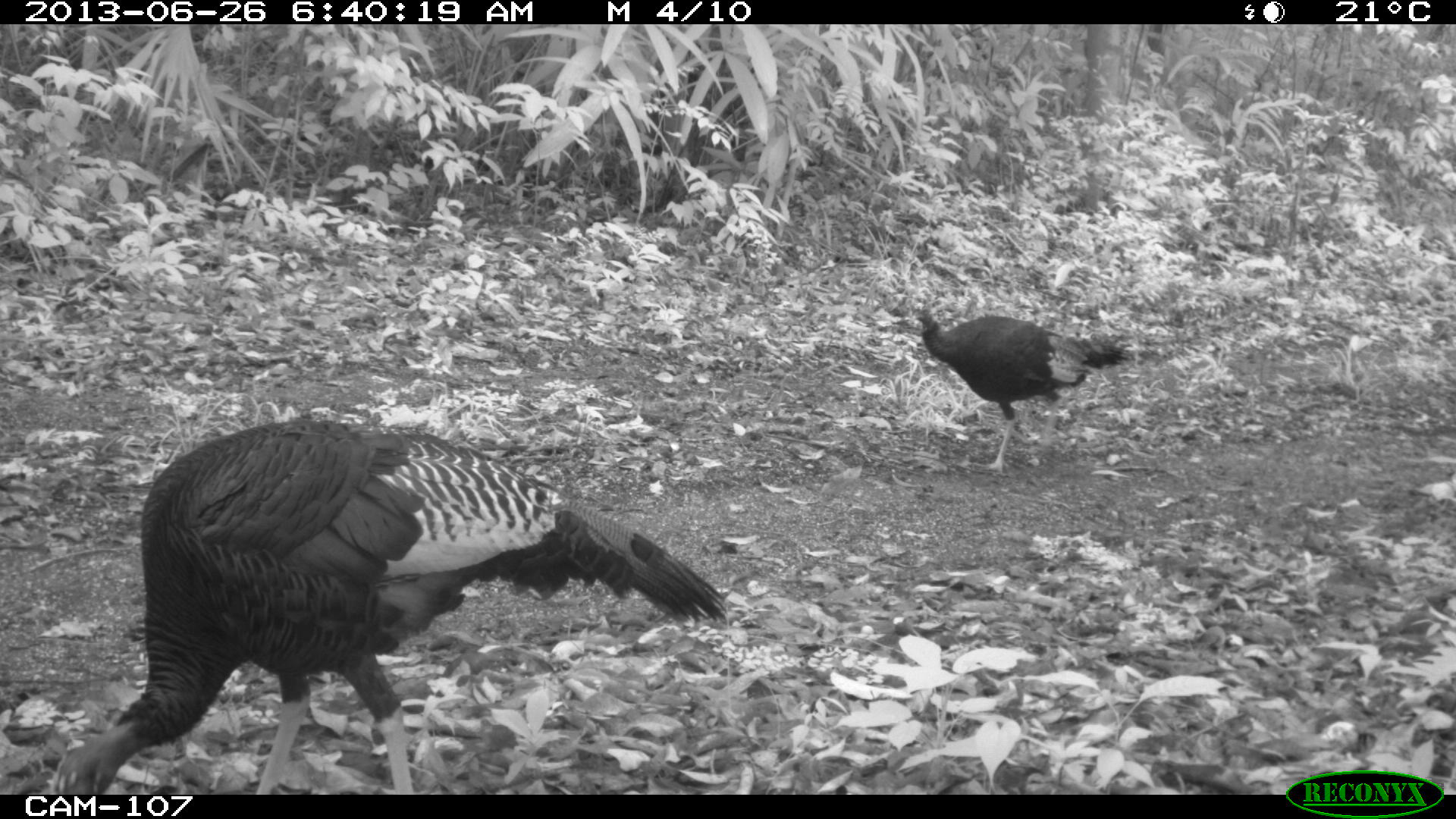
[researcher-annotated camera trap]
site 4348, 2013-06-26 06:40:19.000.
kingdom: Animalia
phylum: Chordata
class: Aves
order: Galliformes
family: Phasianidae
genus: Meleagris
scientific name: Meleagris ocellata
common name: ocellated turkey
Meleagris ocellata (ocellated turkey), count 2.